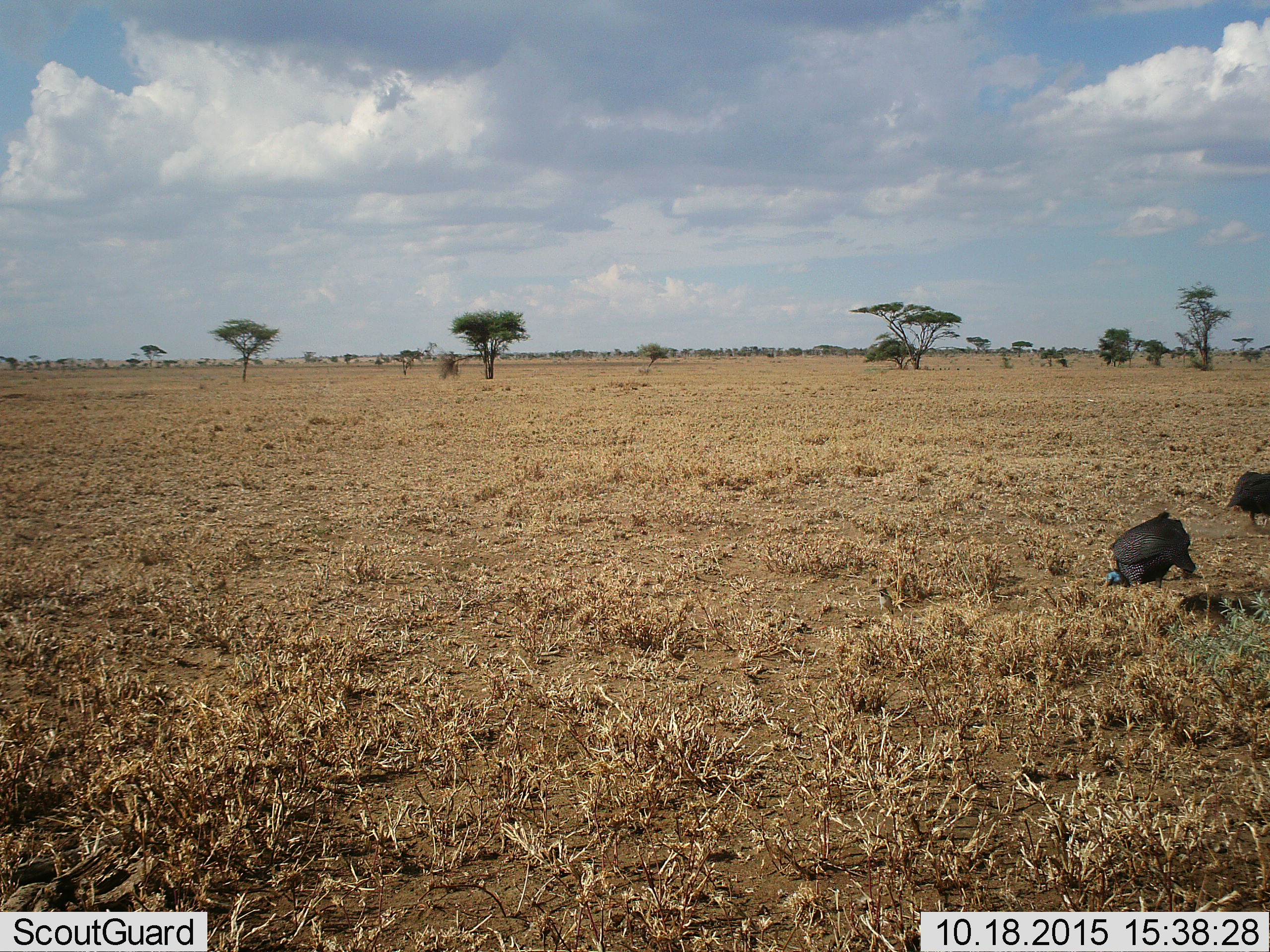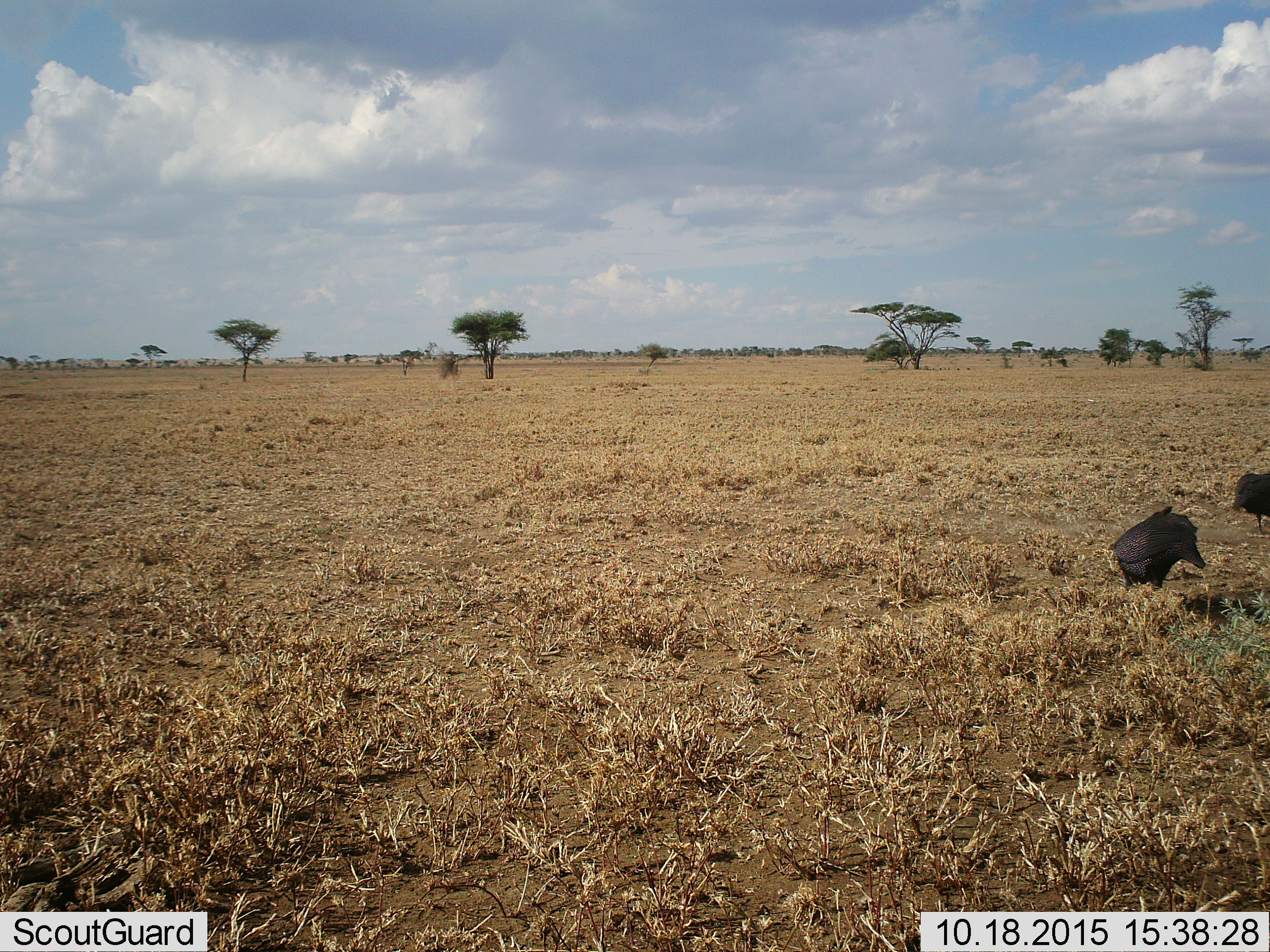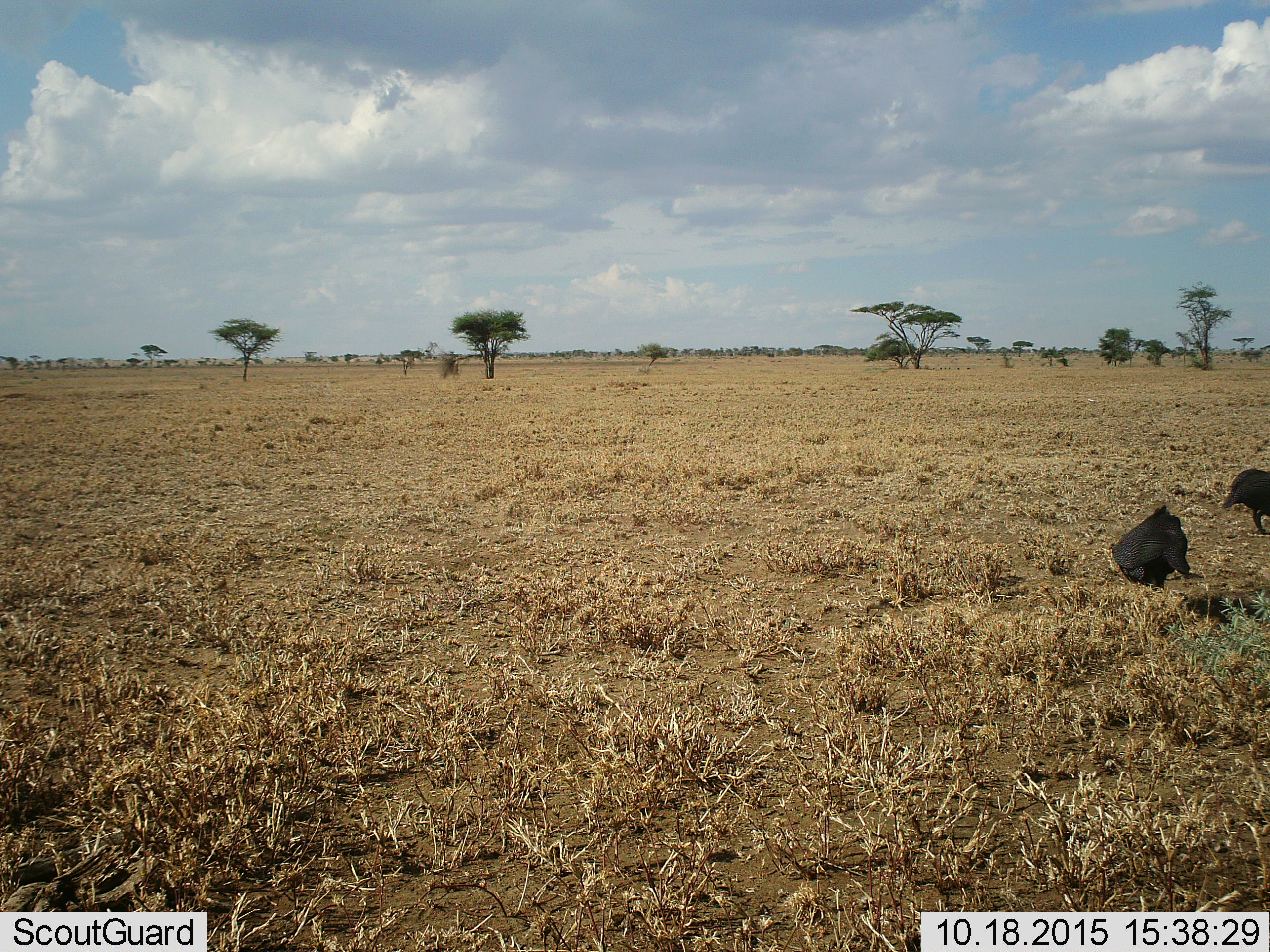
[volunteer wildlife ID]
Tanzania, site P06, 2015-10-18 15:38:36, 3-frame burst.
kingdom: Animalia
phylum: Chordata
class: Aves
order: Galliformes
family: Numididae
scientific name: Numididae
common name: guinea fowl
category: guineafowl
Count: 2.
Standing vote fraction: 29%.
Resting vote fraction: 0%.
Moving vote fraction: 29%.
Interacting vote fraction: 0%.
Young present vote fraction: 0%.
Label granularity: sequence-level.